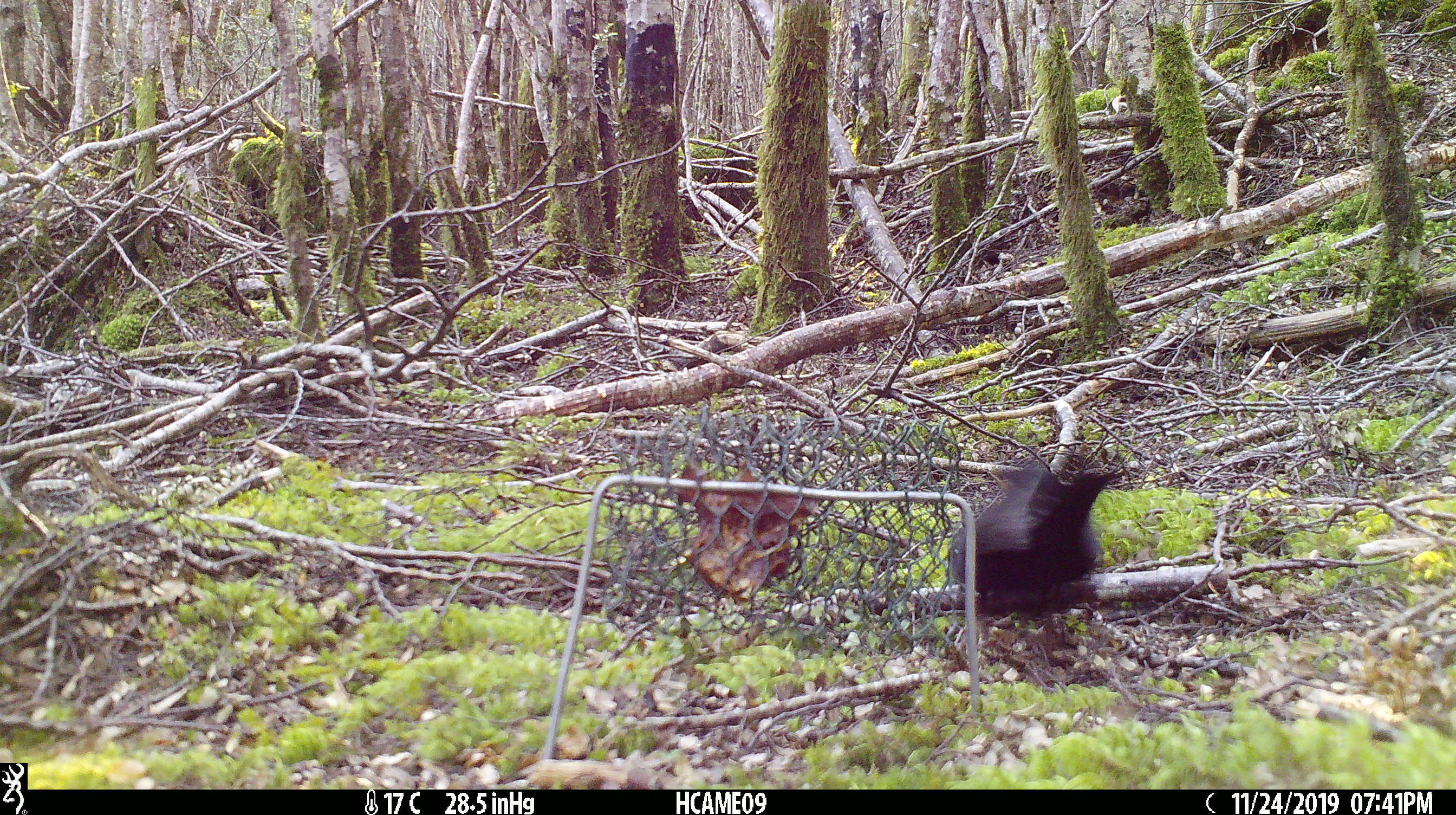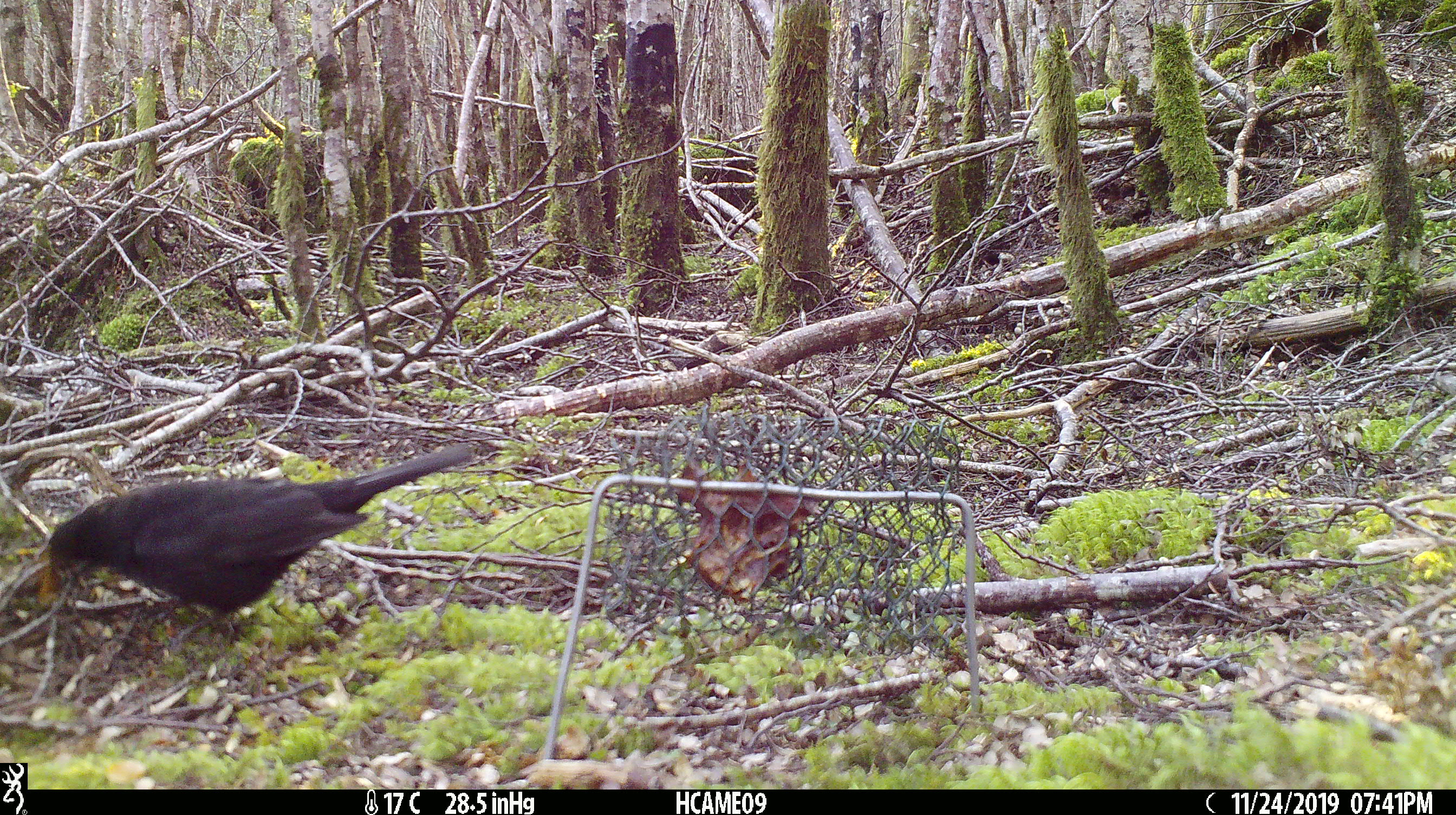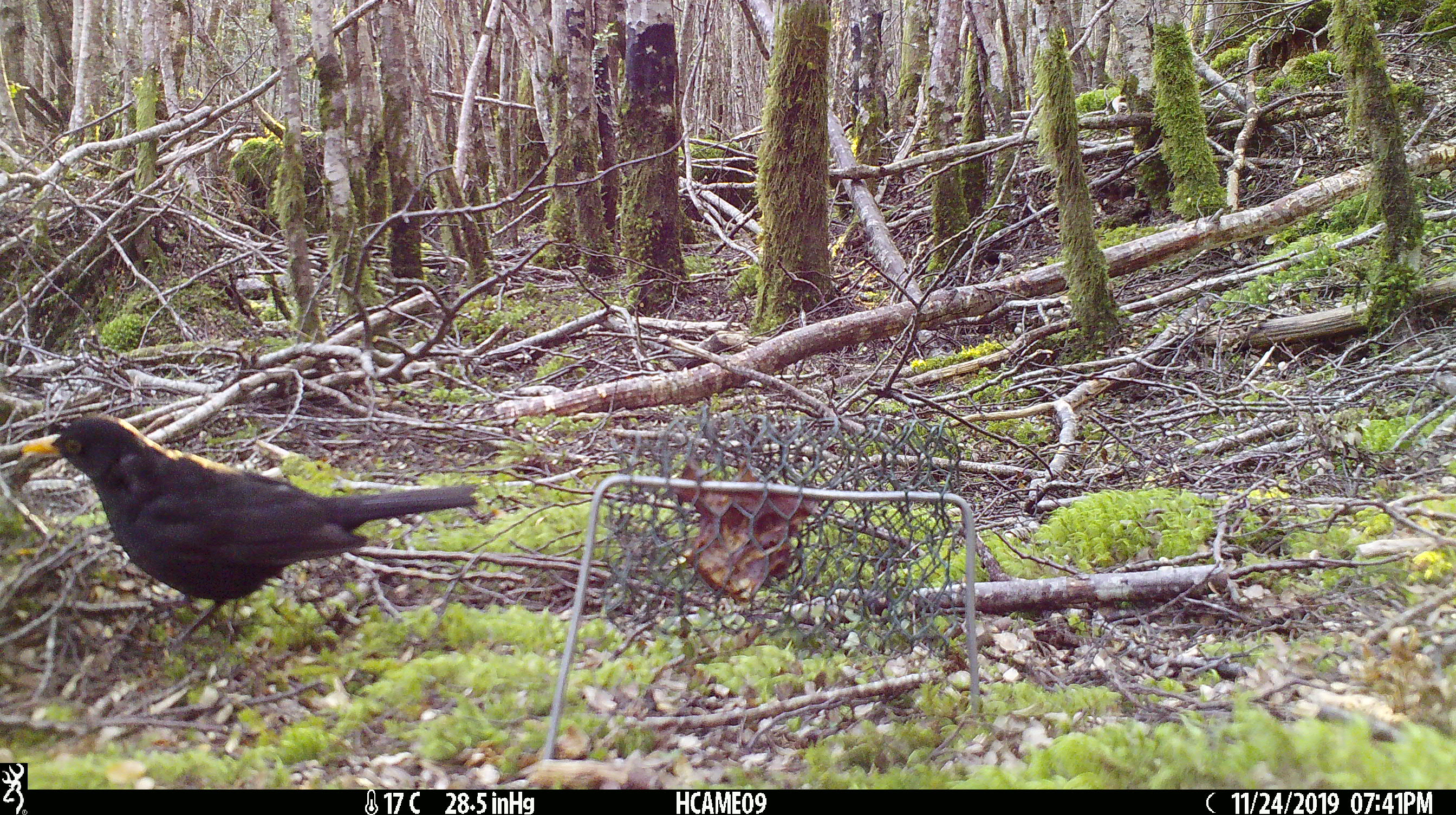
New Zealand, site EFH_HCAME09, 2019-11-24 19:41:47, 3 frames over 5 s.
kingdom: Animalia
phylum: Chordata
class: Aves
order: Passeriformes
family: Turdidae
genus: Turdus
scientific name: Turdus merula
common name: eurasian blackbird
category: blackbird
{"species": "blackbird (eurasian blackbird) (Turdus merula)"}